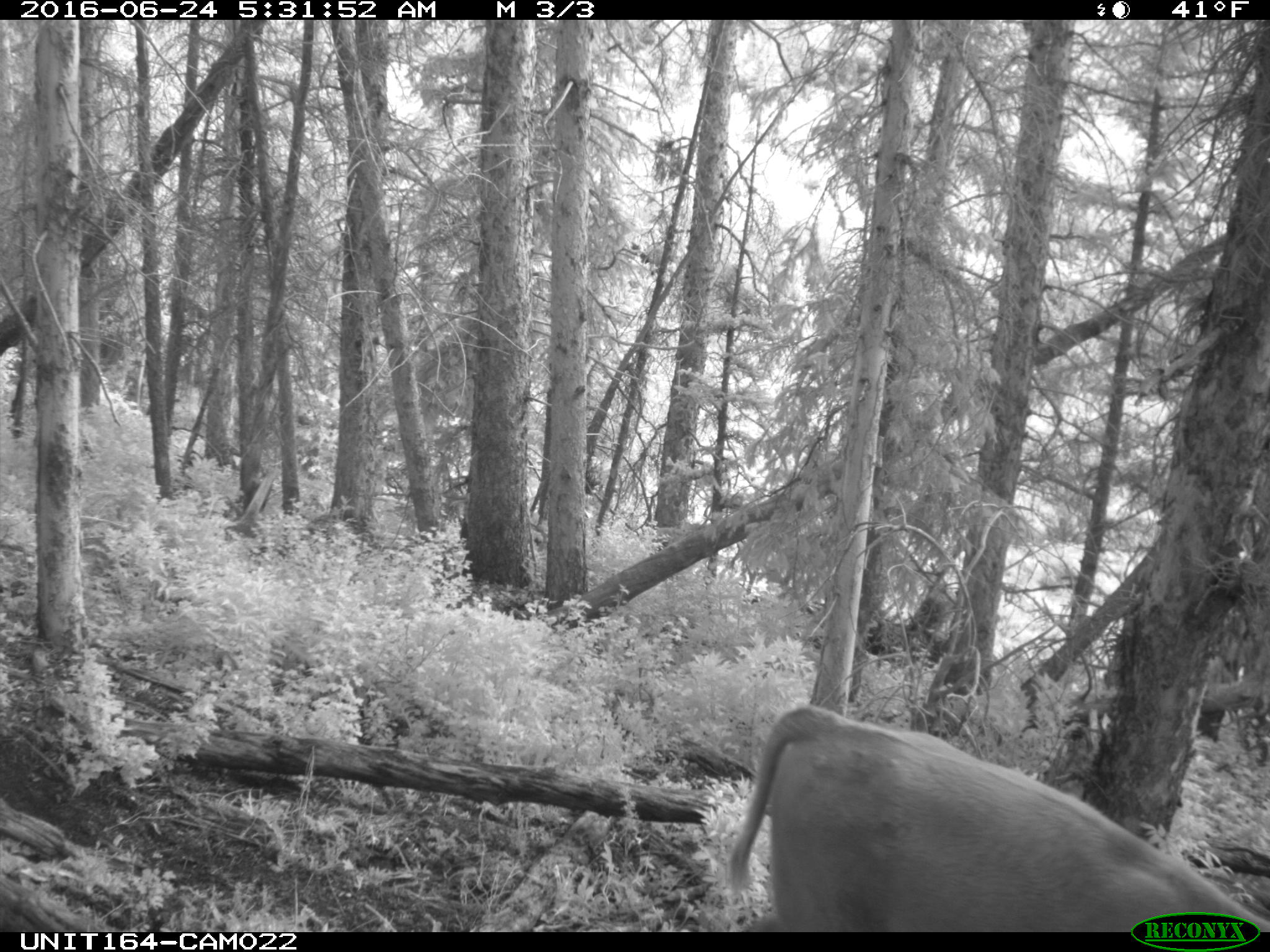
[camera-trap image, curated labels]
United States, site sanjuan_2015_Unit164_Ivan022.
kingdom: Animalia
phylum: Chordata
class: Mammalia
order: Artiodactyla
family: Bovidae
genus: Bos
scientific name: Bos taurus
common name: domestic cow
Bos taurus (domestic cow).